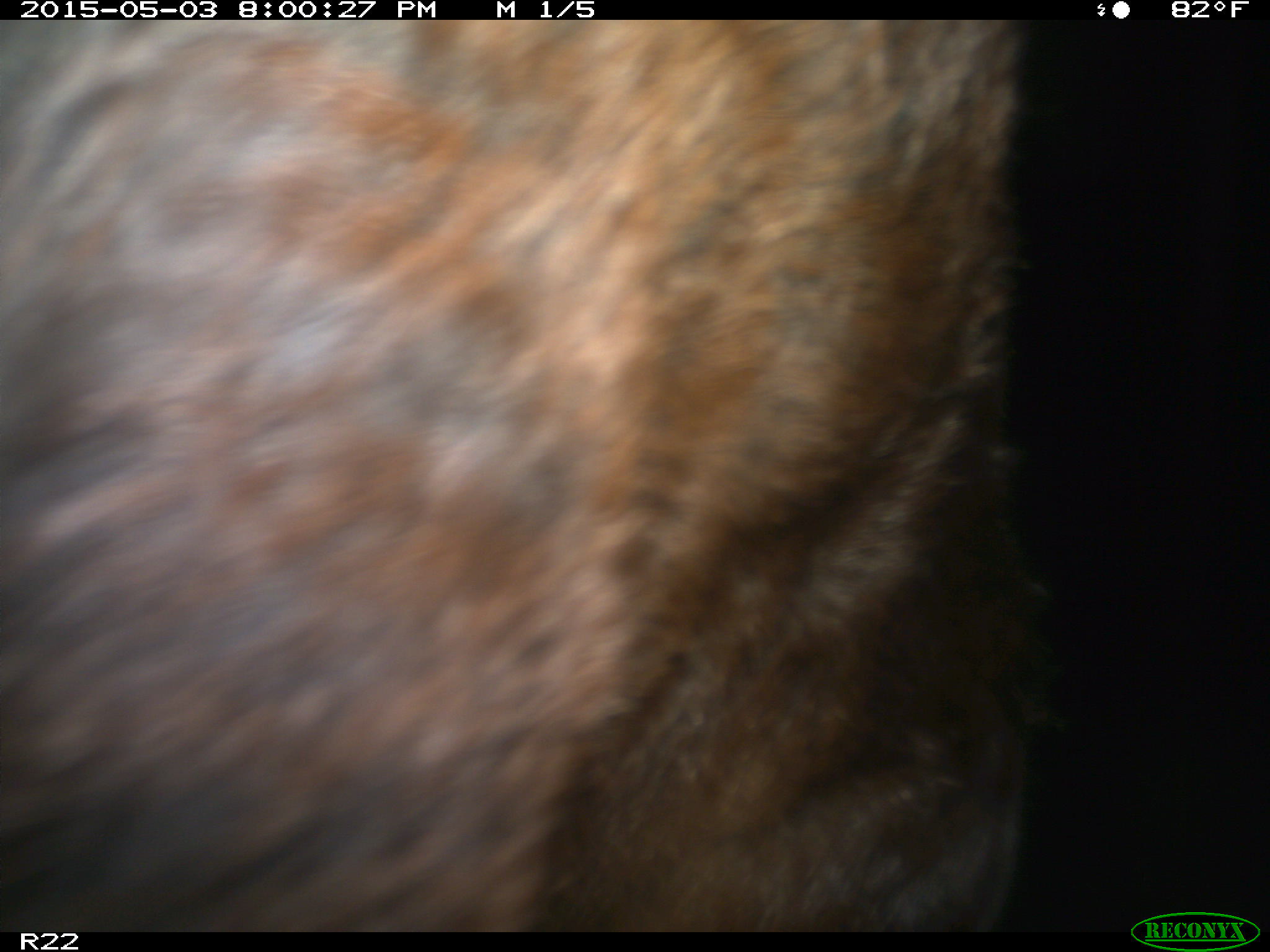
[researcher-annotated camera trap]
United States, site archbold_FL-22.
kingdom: Animalia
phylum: Chordata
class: Mammalia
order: Artiodactyla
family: Bovidae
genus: Bos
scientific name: Bos taurus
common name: domestic cow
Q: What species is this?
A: Bos taurus (domestic cow).